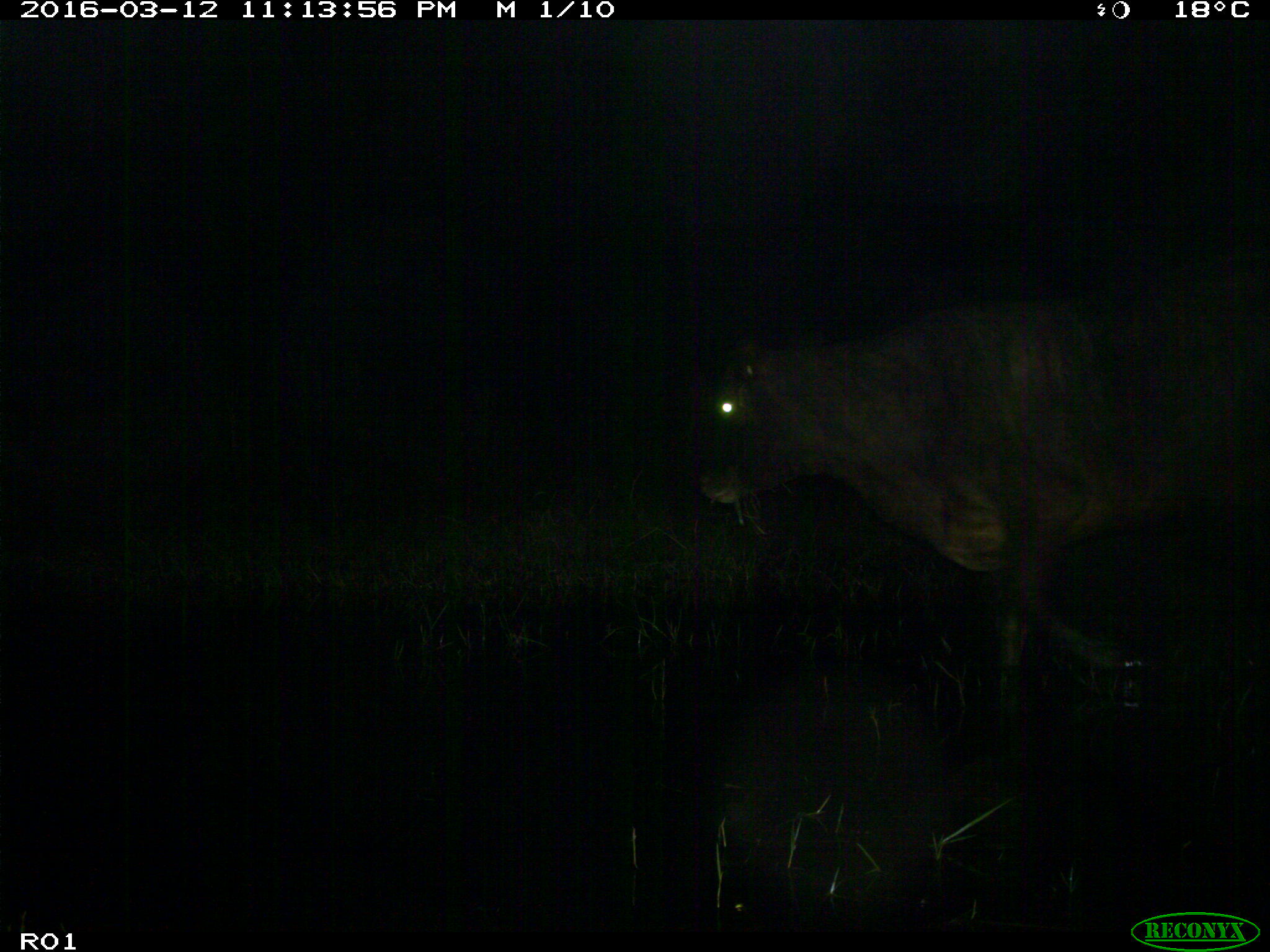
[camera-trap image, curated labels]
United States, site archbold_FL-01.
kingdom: Animalia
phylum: Chordata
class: Mammalia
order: Artiodactyla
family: Bovidae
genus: Bos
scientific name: Bos taurus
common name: domestic cow